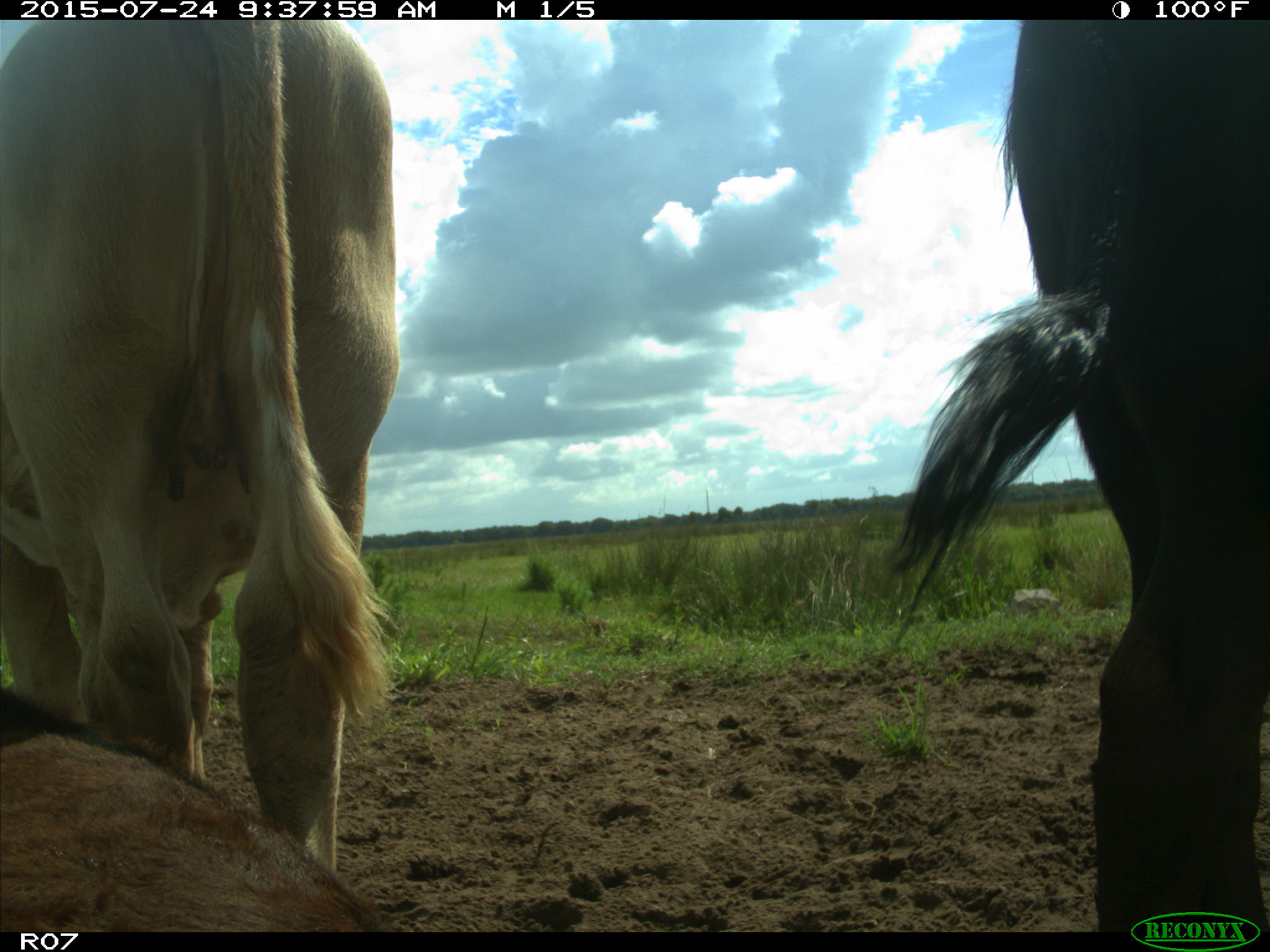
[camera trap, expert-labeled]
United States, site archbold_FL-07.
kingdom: Animalia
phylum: Chordata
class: Mammalia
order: Artiodactyla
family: Bovidae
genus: Bos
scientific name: Bos taurus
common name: domestic cow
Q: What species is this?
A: Bos taurus (domestic cow).